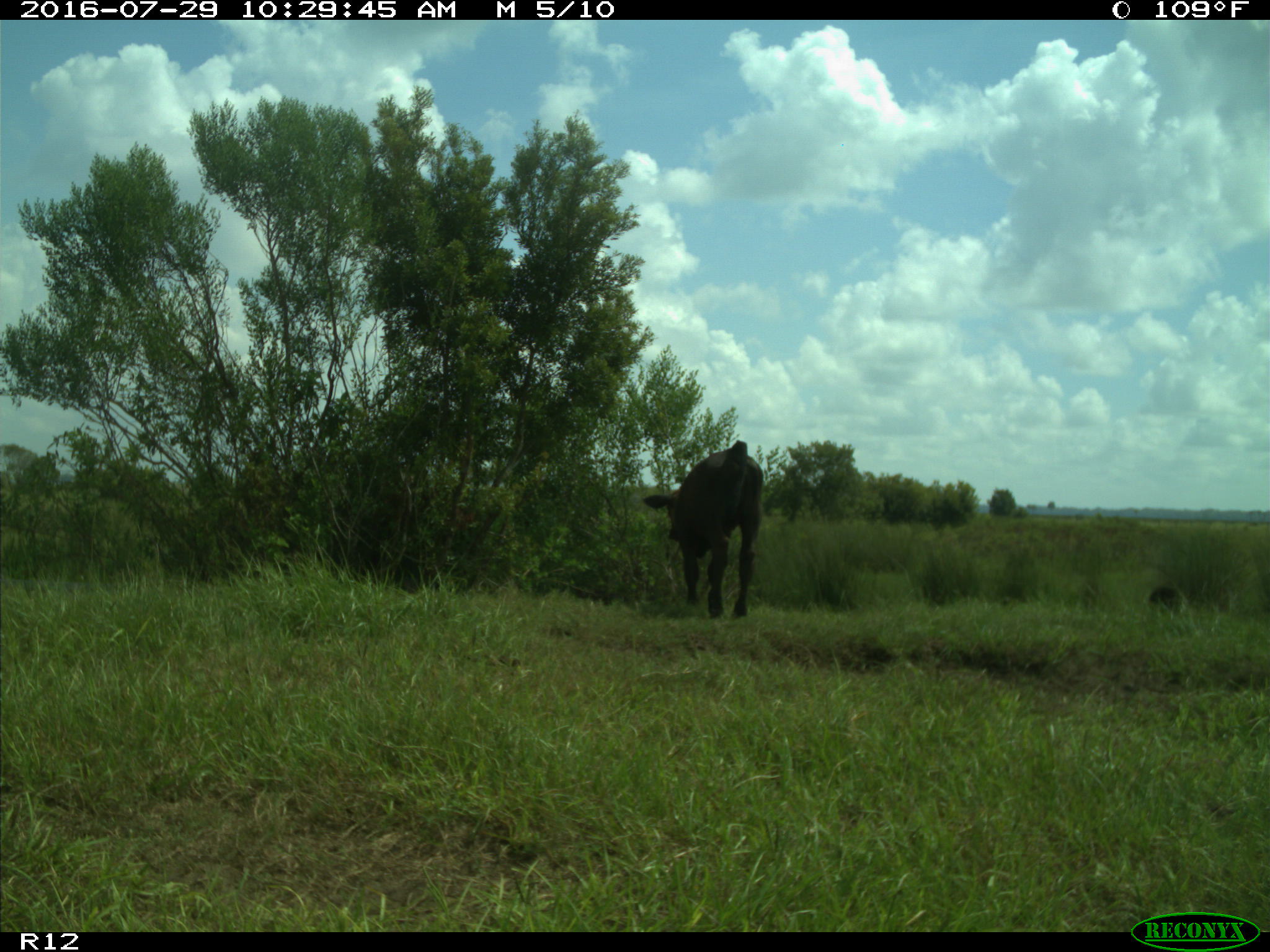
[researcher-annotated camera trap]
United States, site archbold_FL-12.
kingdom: Animalia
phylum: Chordata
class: Mammalia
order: Artiodactyla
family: Bovidae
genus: Bos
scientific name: Bos taurus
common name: domestic cow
Bos taurus (domestic cow).